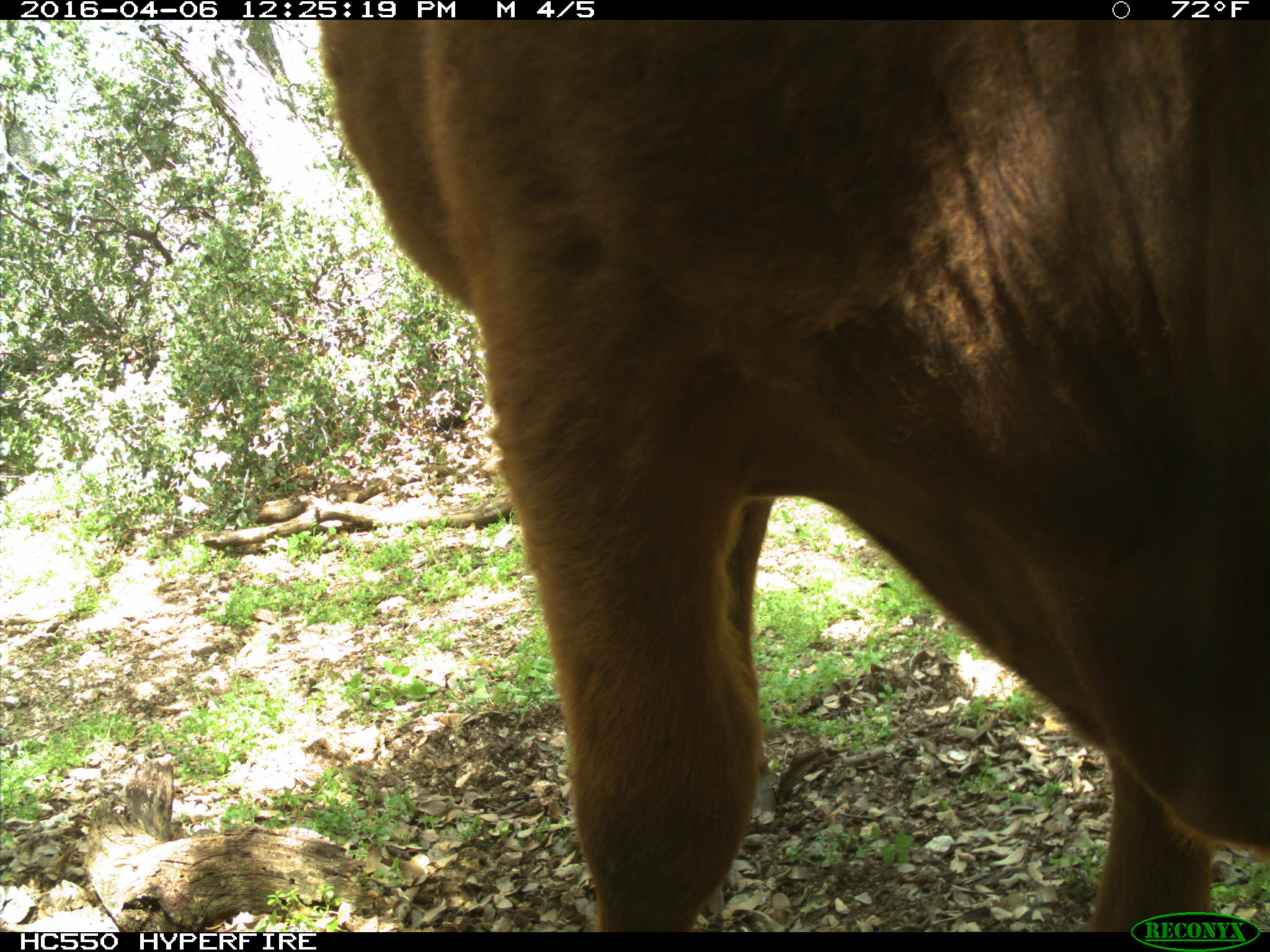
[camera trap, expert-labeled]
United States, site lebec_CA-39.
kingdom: Animalia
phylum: Chordata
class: Mammalia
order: Artiodactyla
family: Bovidae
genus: Bos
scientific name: Bos taurus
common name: domestic cow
Bos taurus (domestic cow).